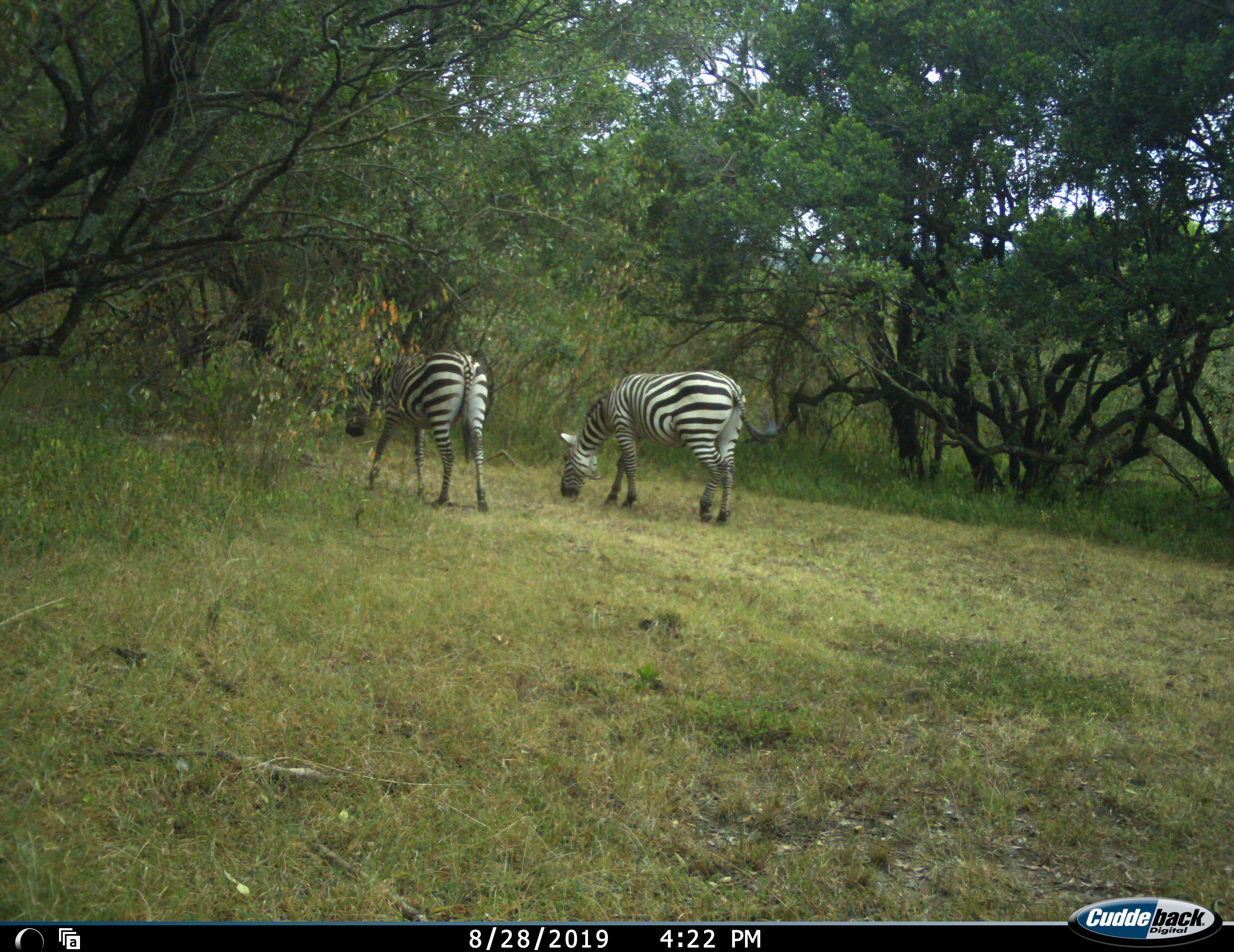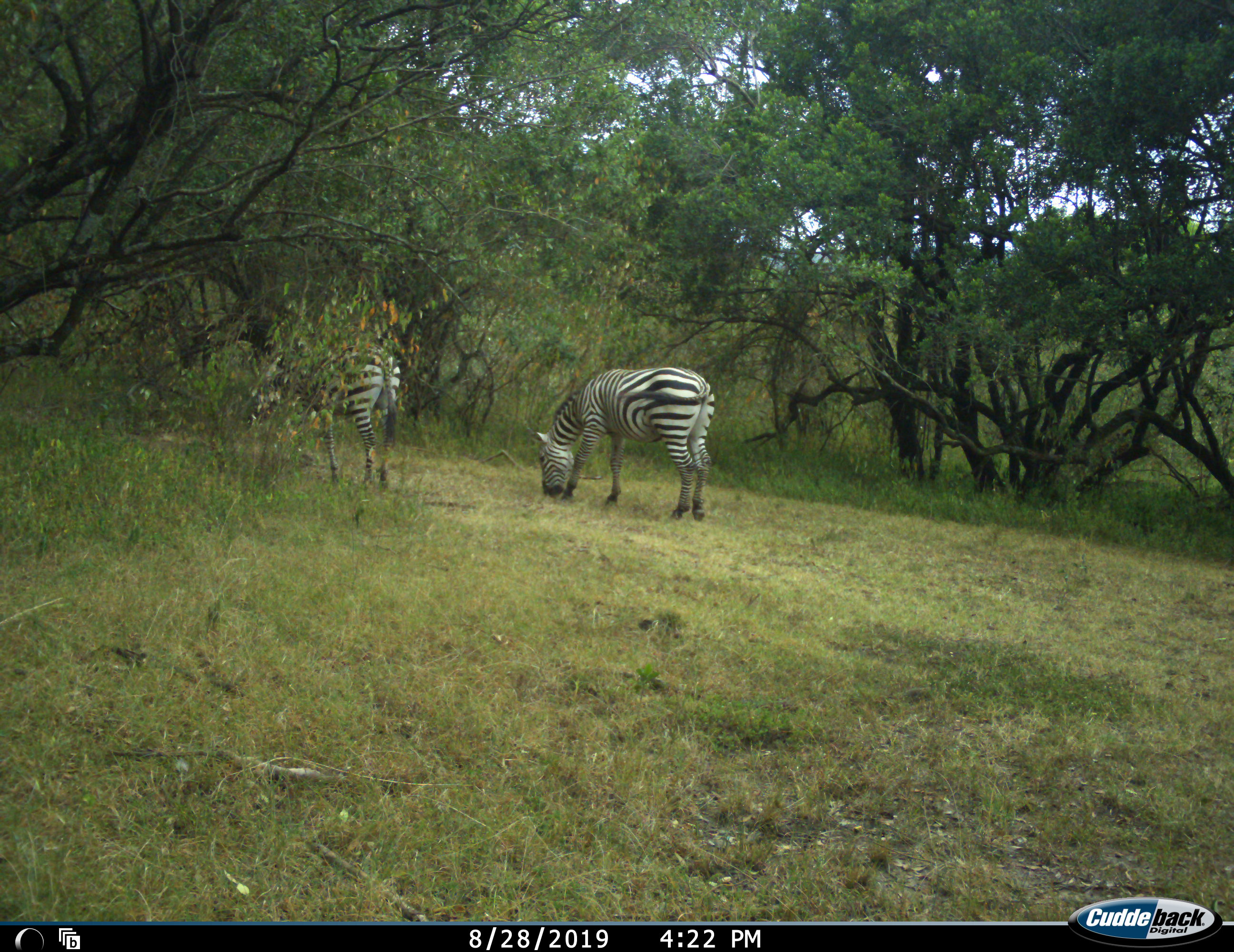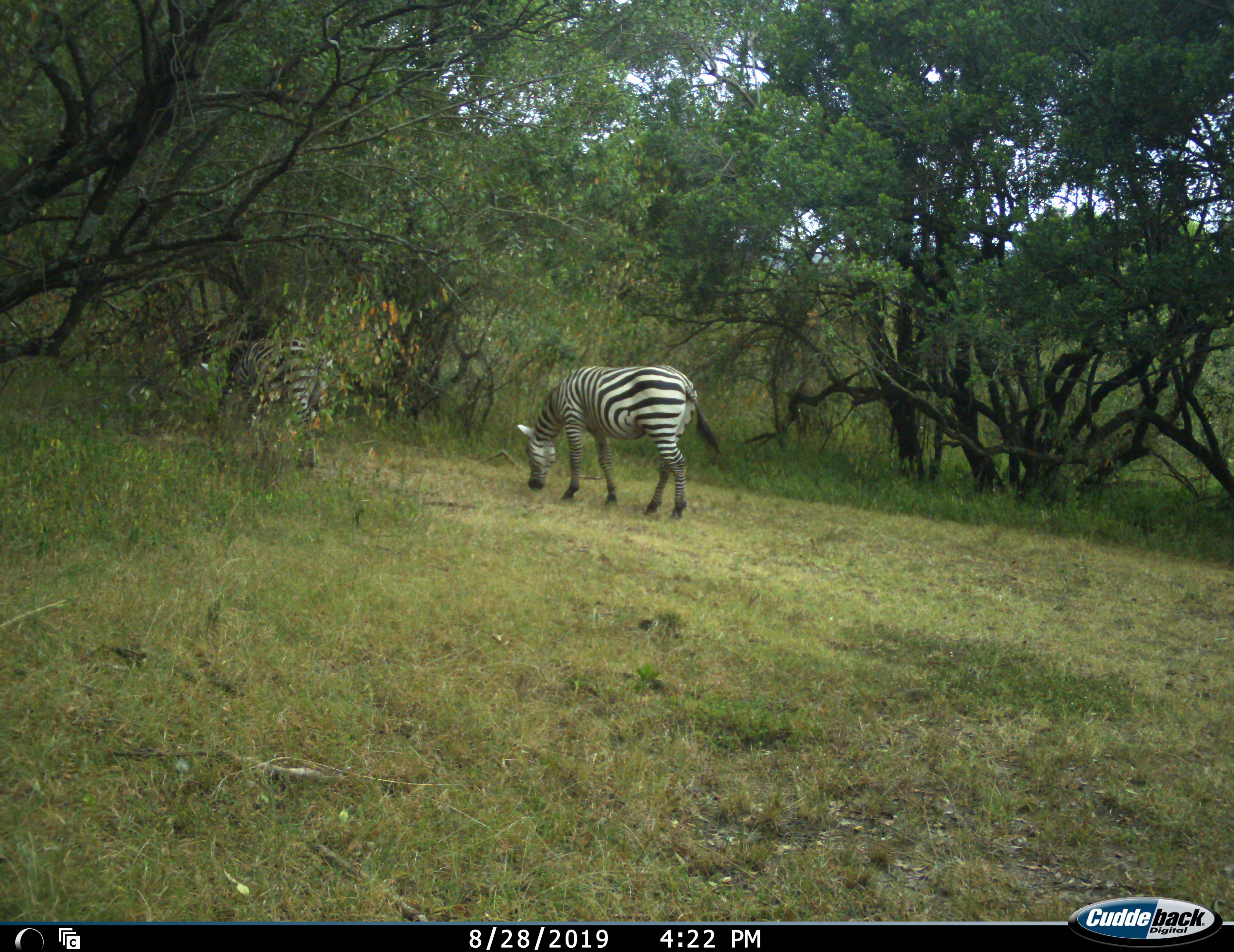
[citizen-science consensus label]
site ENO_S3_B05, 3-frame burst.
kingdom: Animalia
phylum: Chordata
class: Mammalia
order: Perissodactyla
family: Equidae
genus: Equus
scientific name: Equus quagga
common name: plains zebra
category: zebraplains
Zebraplains (plains zebra) (Equus quagga), count 2. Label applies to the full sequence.